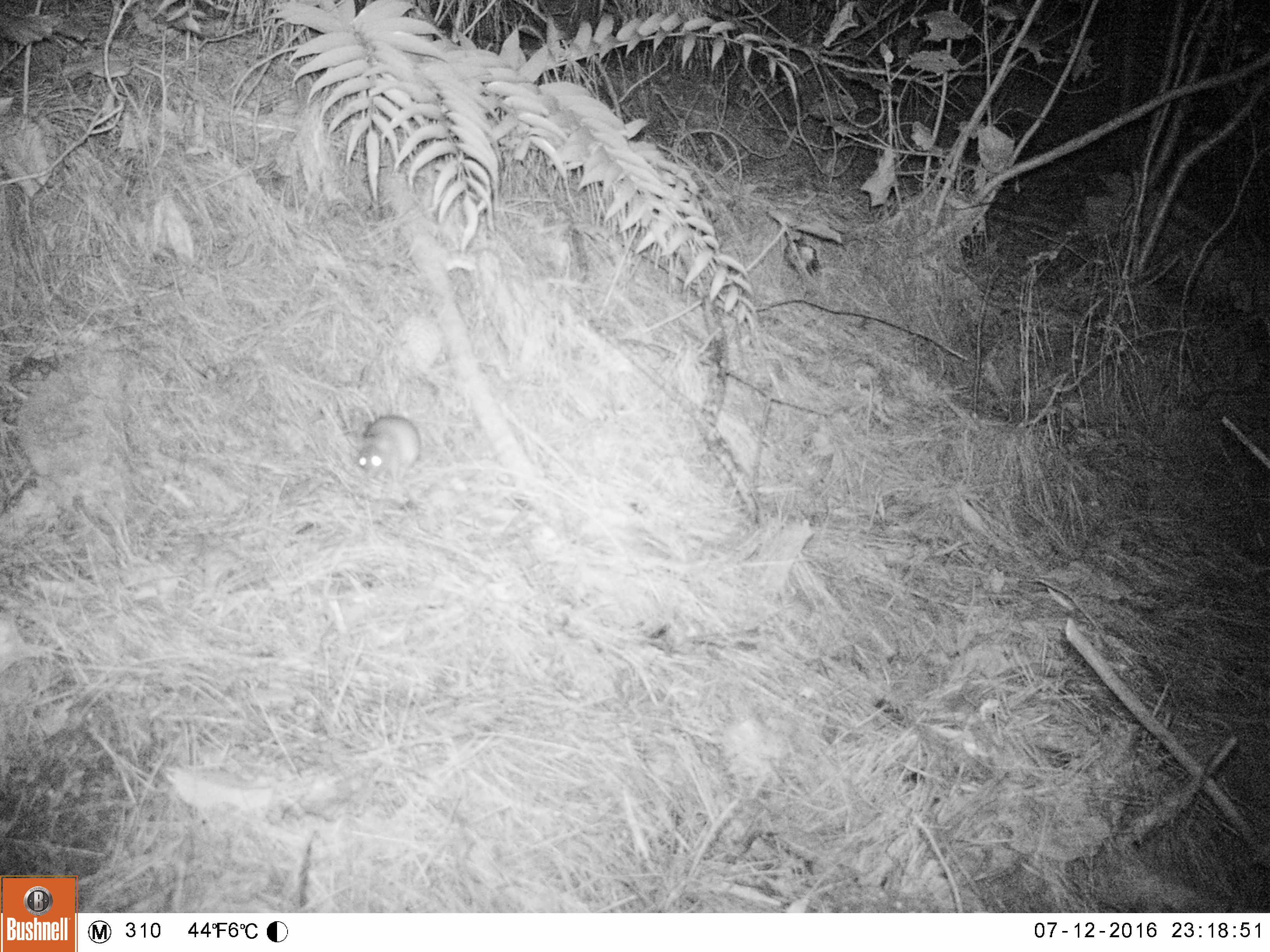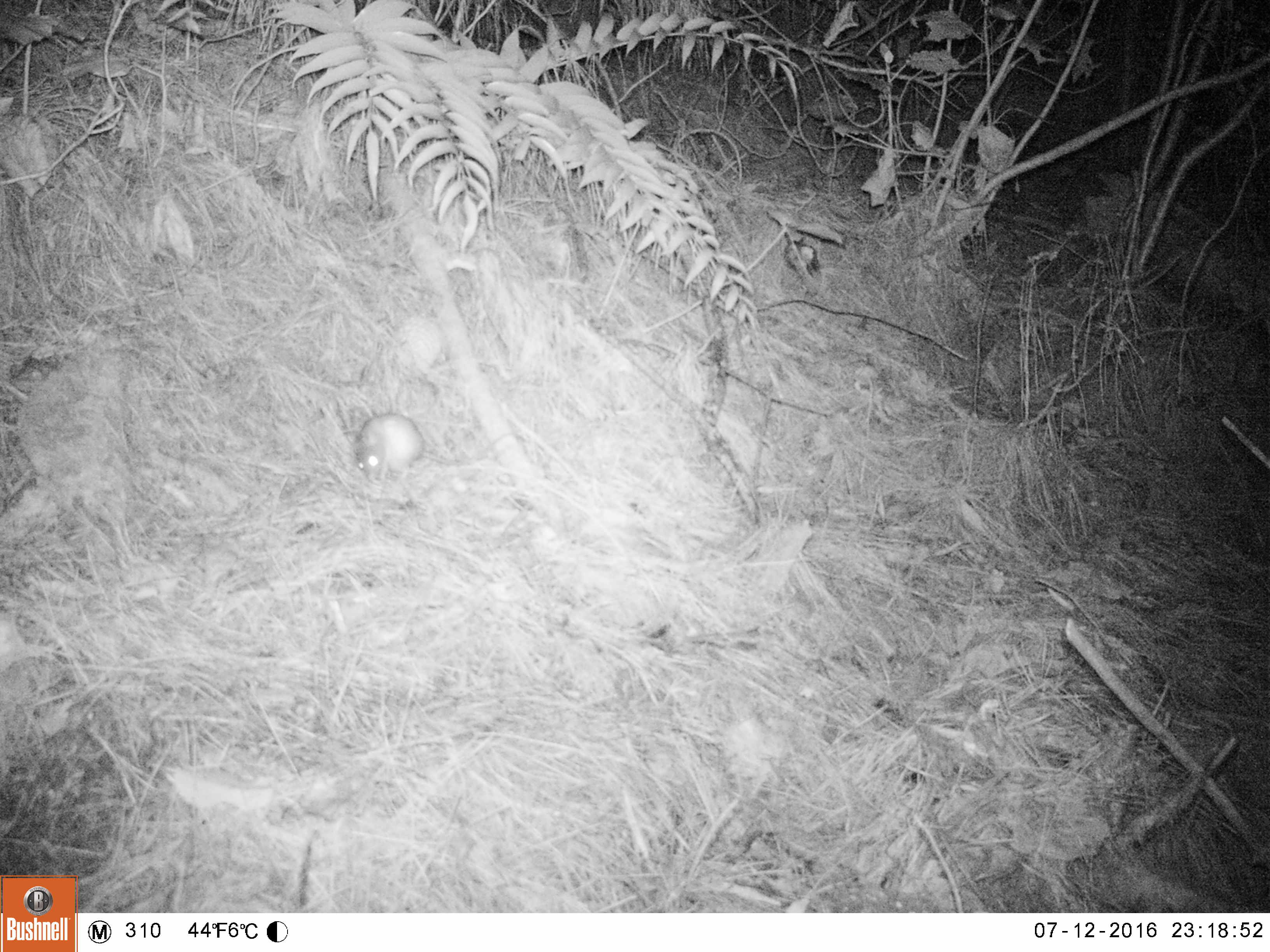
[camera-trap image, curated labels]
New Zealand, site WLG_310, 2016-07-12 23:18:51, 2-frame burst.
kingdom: Animalia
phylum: Chordata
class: Mammalia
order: Rodentia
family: Muridae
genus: Rattus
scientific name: Rattus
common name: rat